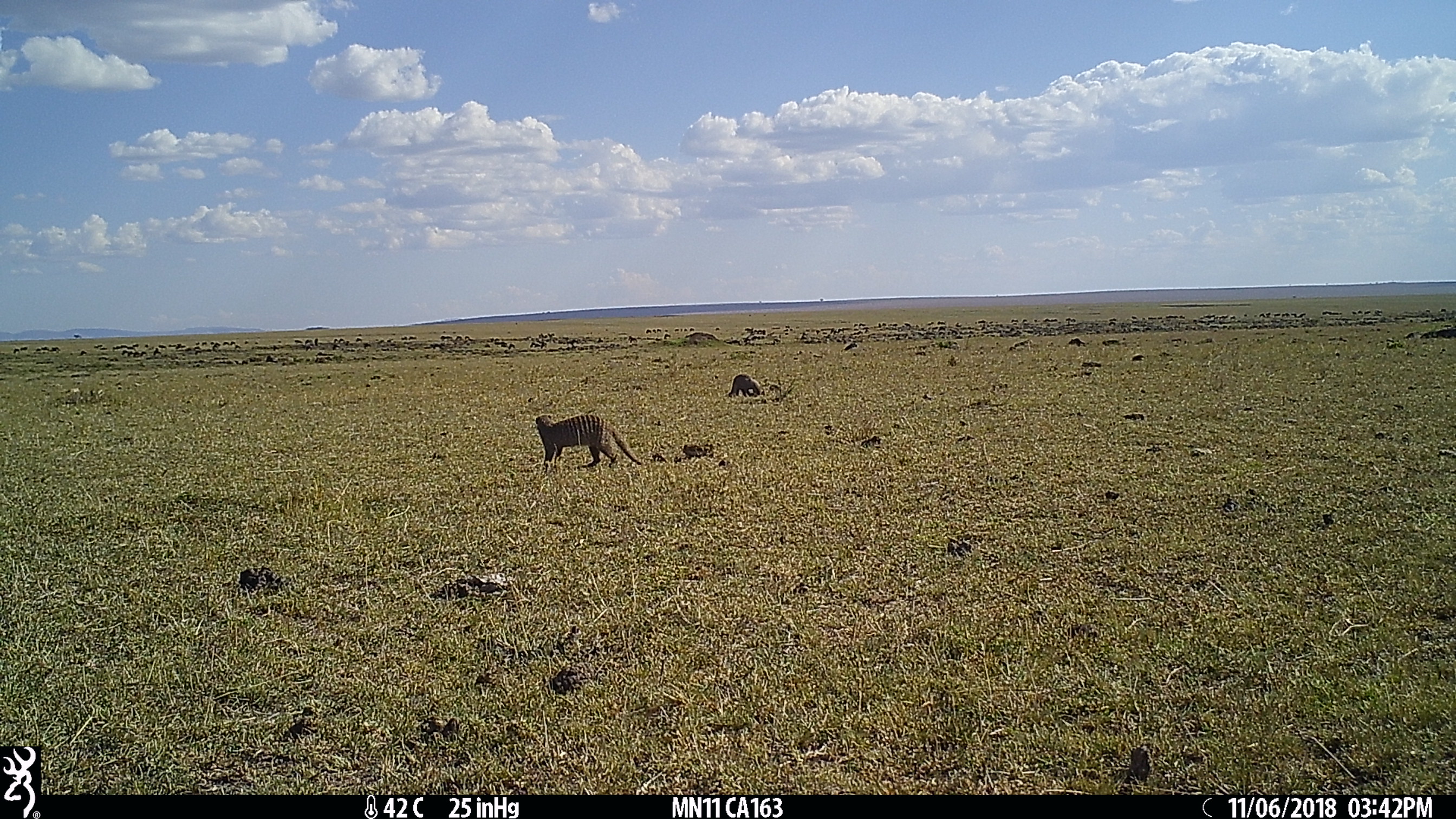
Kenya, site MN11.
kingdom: Animalia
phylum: Chordata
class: Mammalia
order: Carnivora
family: Herpestidae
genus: Mungos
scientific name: Mungos mungo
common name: banded mongoose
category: mongoose banded